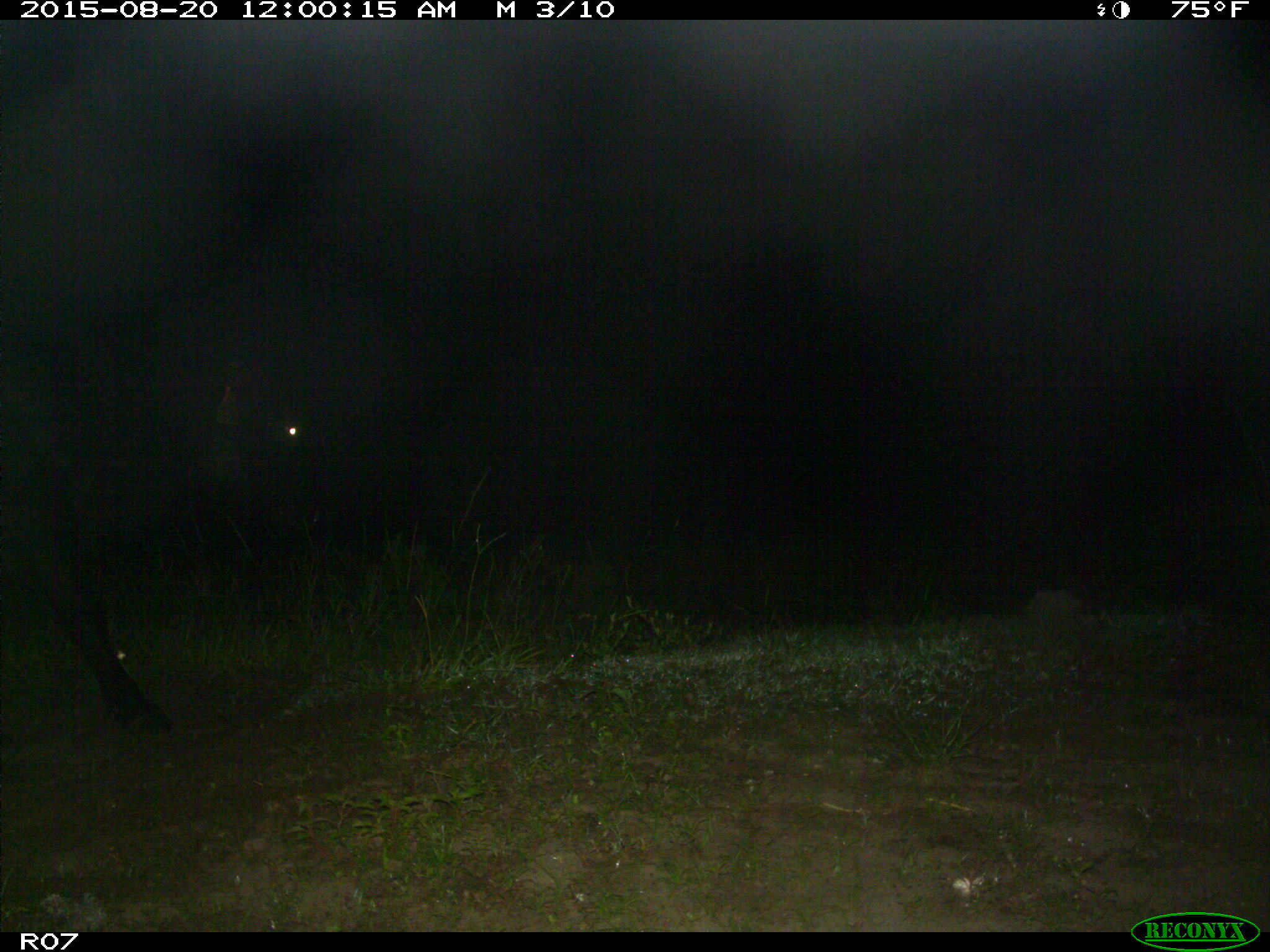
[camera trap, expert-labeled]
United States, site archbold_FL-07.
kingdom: Animalia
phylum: Chordata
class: Mammalia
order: Artiodactyla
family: Bovidae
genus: Bos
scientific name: Bos taurus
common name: domestic cow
Bos taurus (domestic cow).